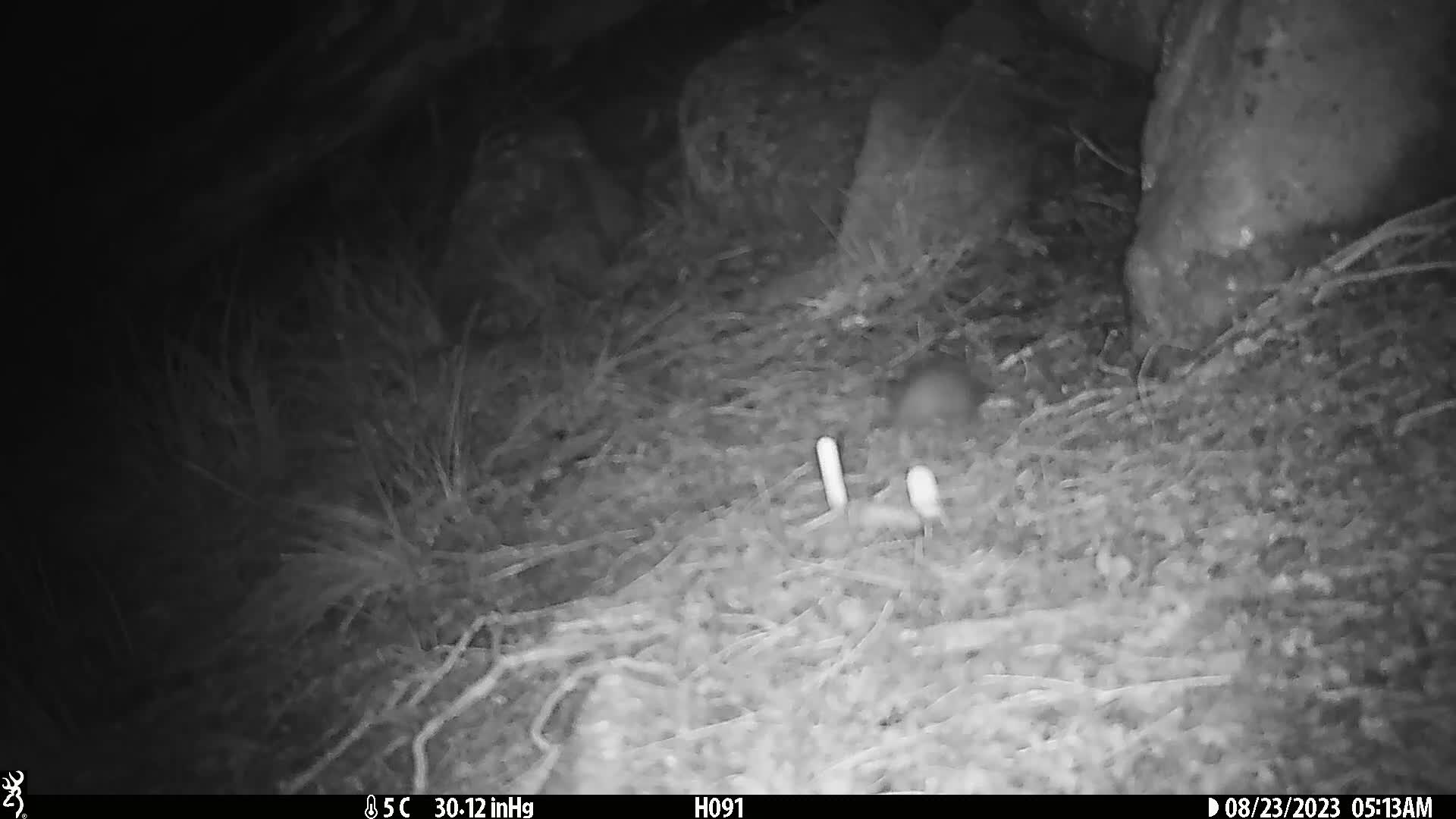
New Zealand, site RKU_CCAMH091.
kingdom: Animalia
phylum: Chordata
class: Mammalia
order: Rodentia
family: Muridae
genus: Rattus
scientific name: Rattus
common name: rat